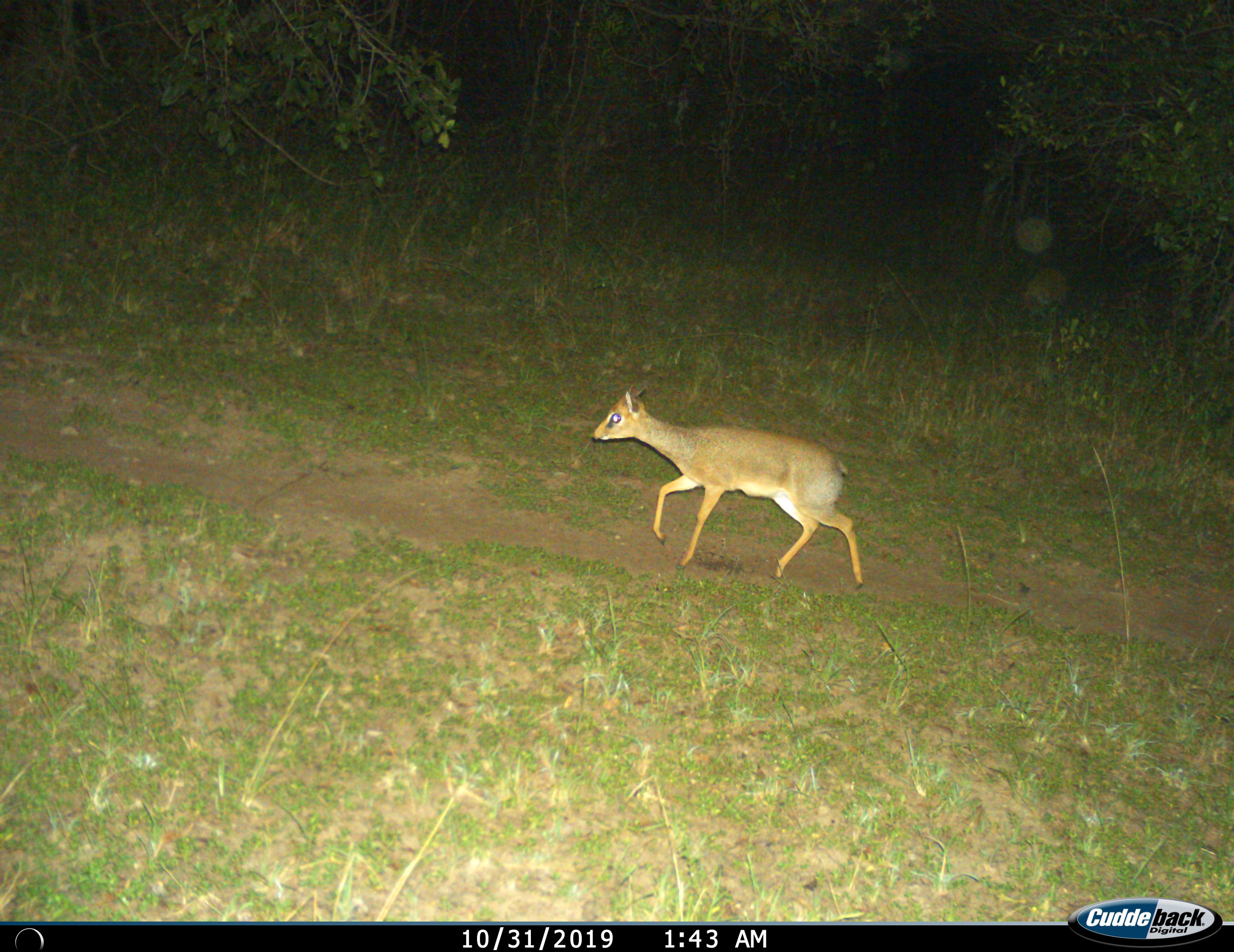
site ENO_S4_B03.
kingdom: Animalia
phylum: Chordata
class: Mammalia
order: Artiodactyla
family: Bovidae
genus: Madoqua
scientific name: Madoqua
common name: dik-dik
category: dikdik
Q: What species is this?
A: Dikdik (dik-dik) (Madoqua).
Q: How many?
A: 1.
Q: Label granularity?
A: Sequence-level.